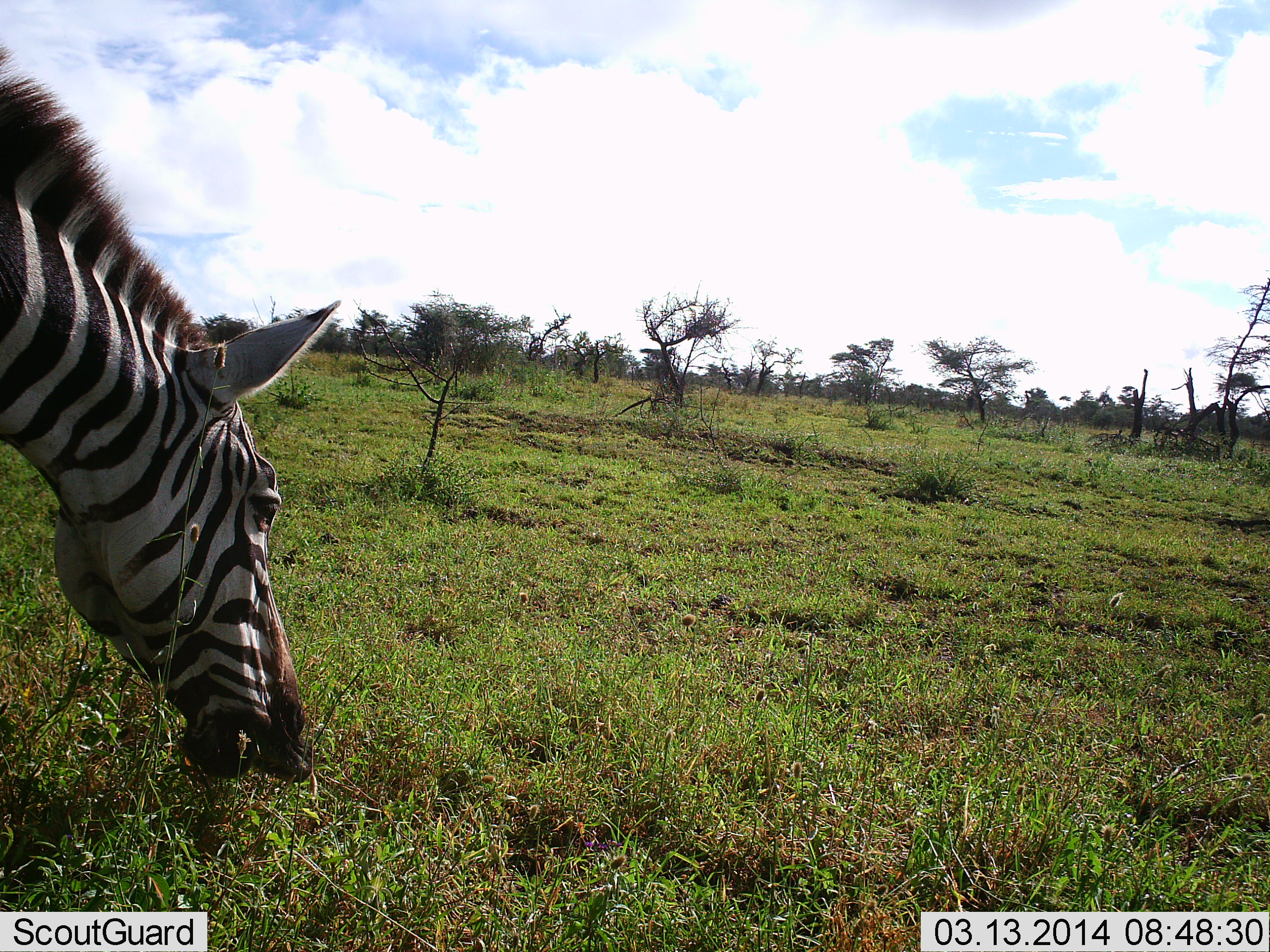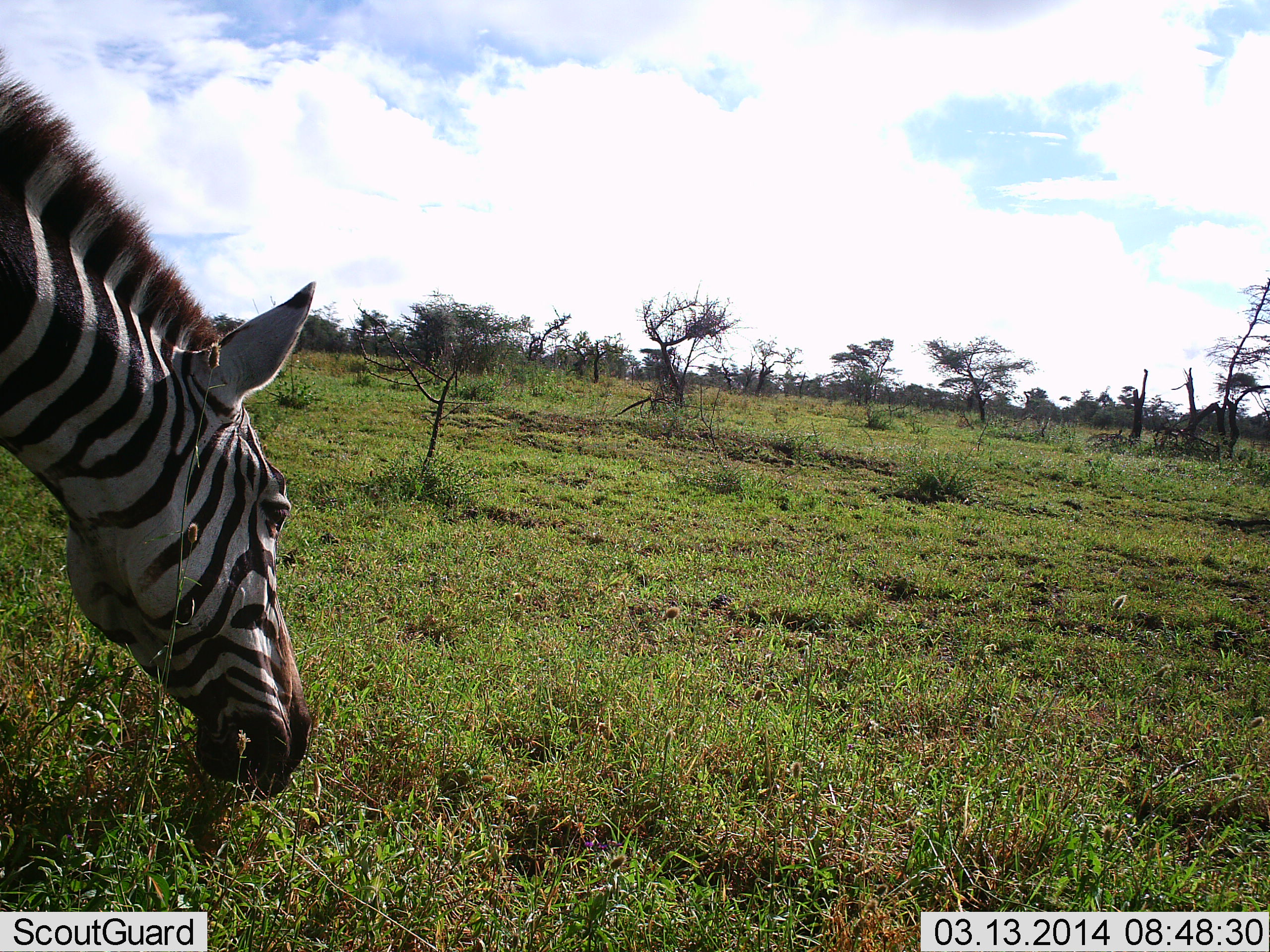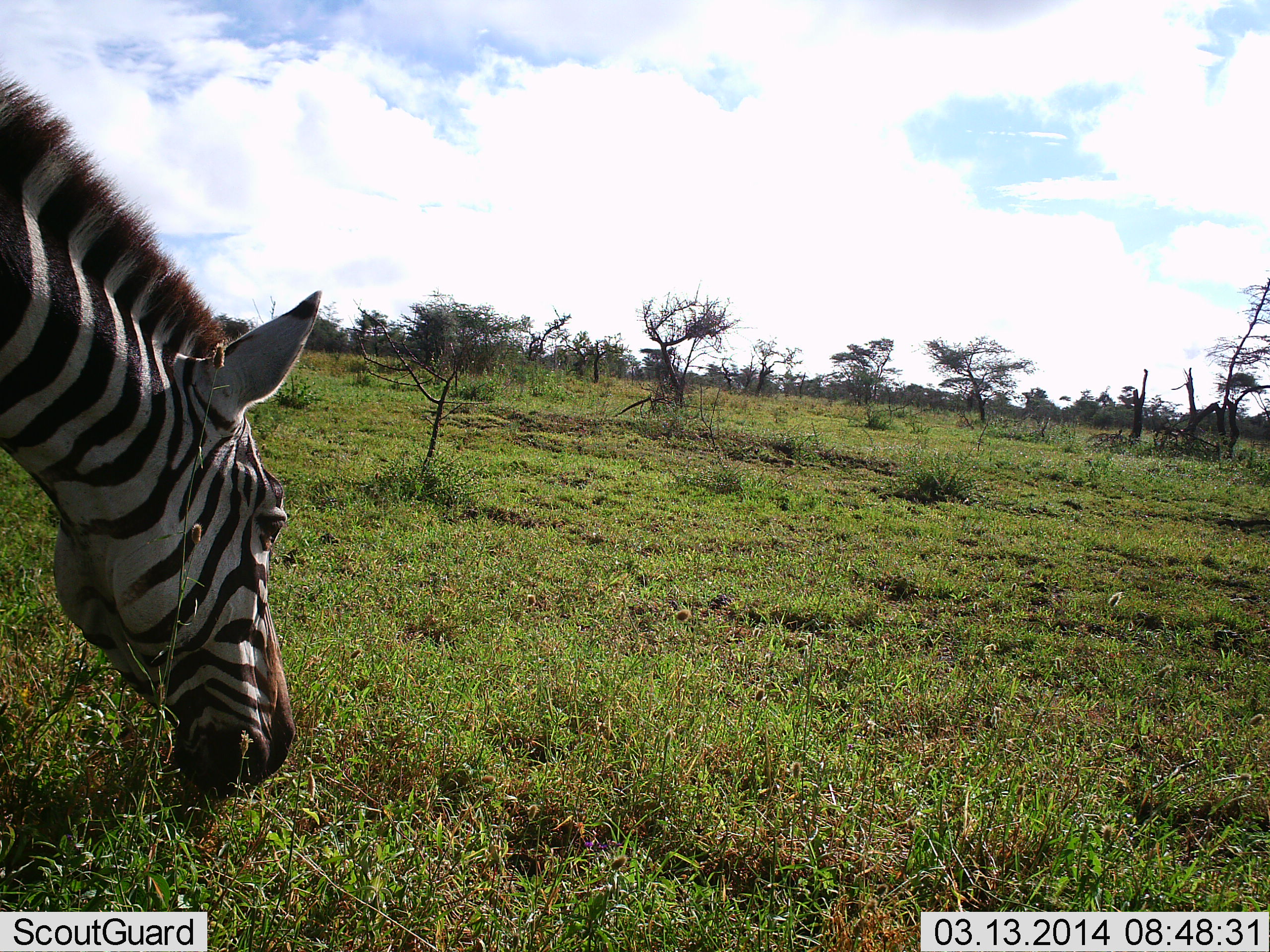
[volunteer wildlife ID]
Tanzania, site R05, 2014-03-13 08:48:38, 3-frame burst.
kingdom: Animalia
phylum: Chordata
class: Mammalia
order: Perissodactyla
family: Equidae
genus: Equus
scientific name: Equus quagga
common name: plains zebra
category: zebra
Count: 1.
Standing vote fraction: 10%.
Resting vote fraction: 0%.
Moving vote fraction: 0%.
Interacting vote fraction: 0%.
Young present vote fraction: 0%.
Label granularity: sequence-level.